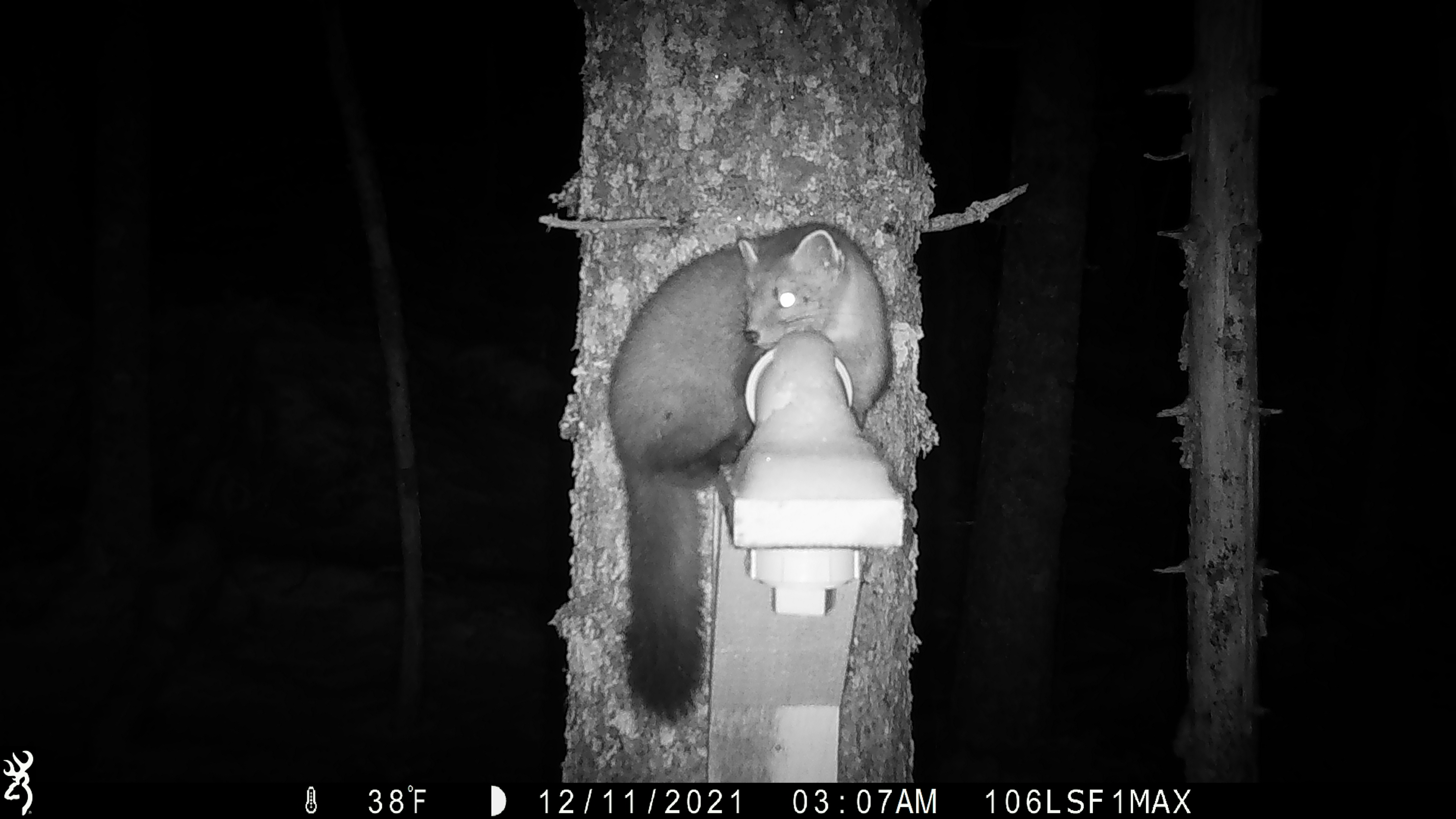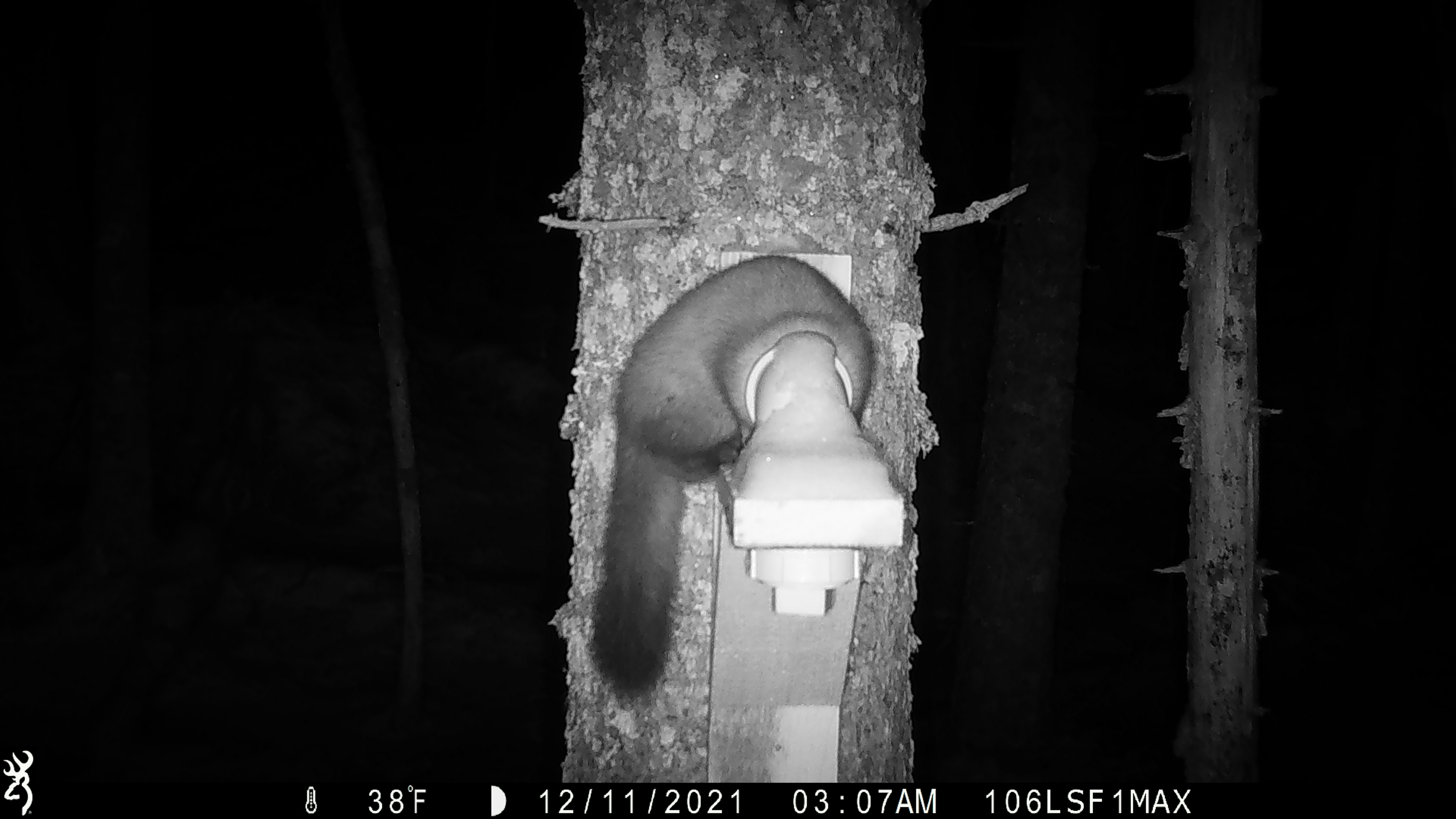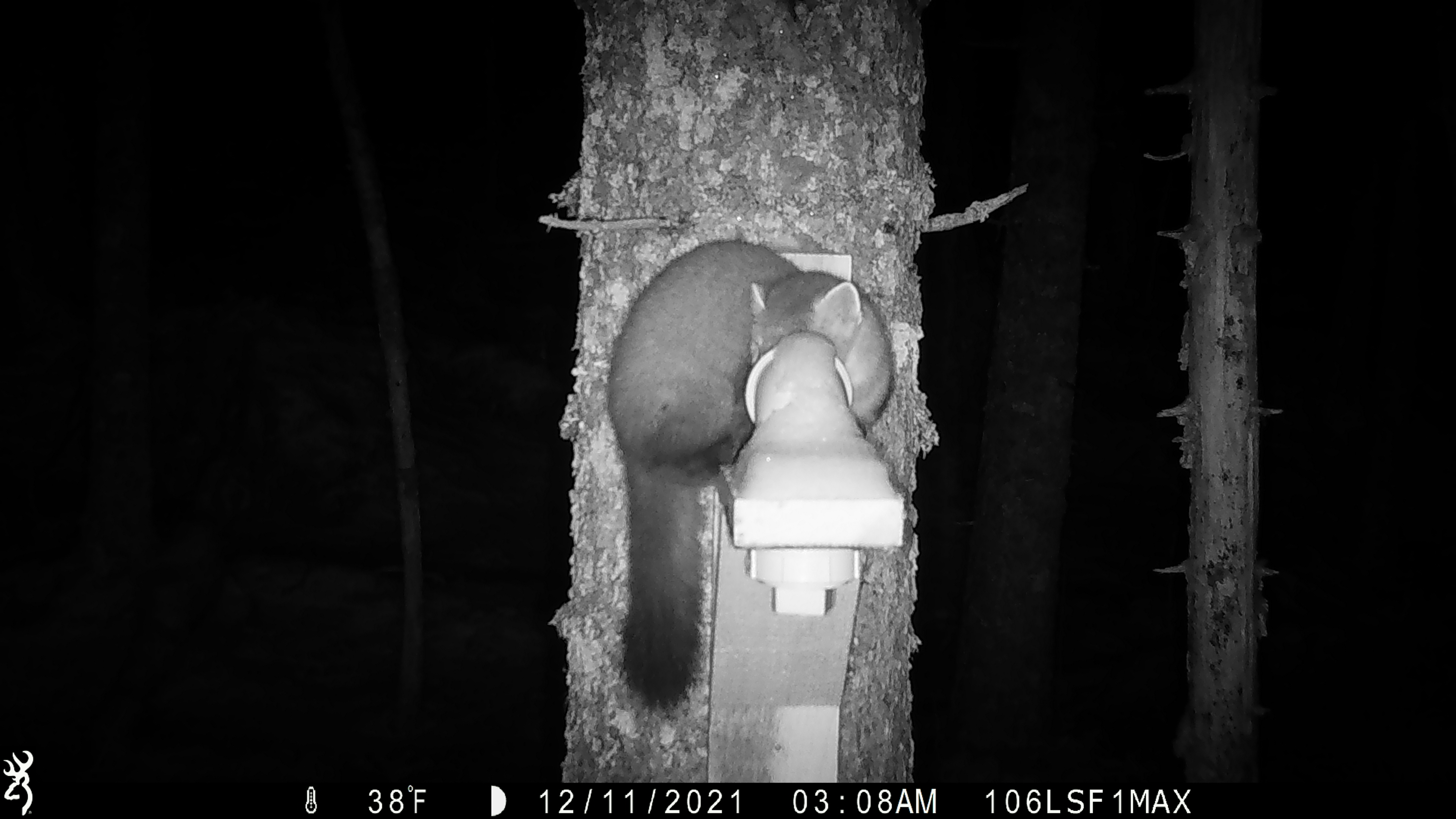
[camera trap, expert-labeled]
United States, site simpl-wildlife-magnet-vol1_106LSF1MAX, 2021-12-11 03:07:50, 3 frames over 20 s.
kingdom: Animalia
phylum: Chordata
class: Mammalia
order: Carnivora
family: Mustelidae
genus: Martes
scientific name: Martes americana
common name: american marten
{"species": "american marten (Martes americana)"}